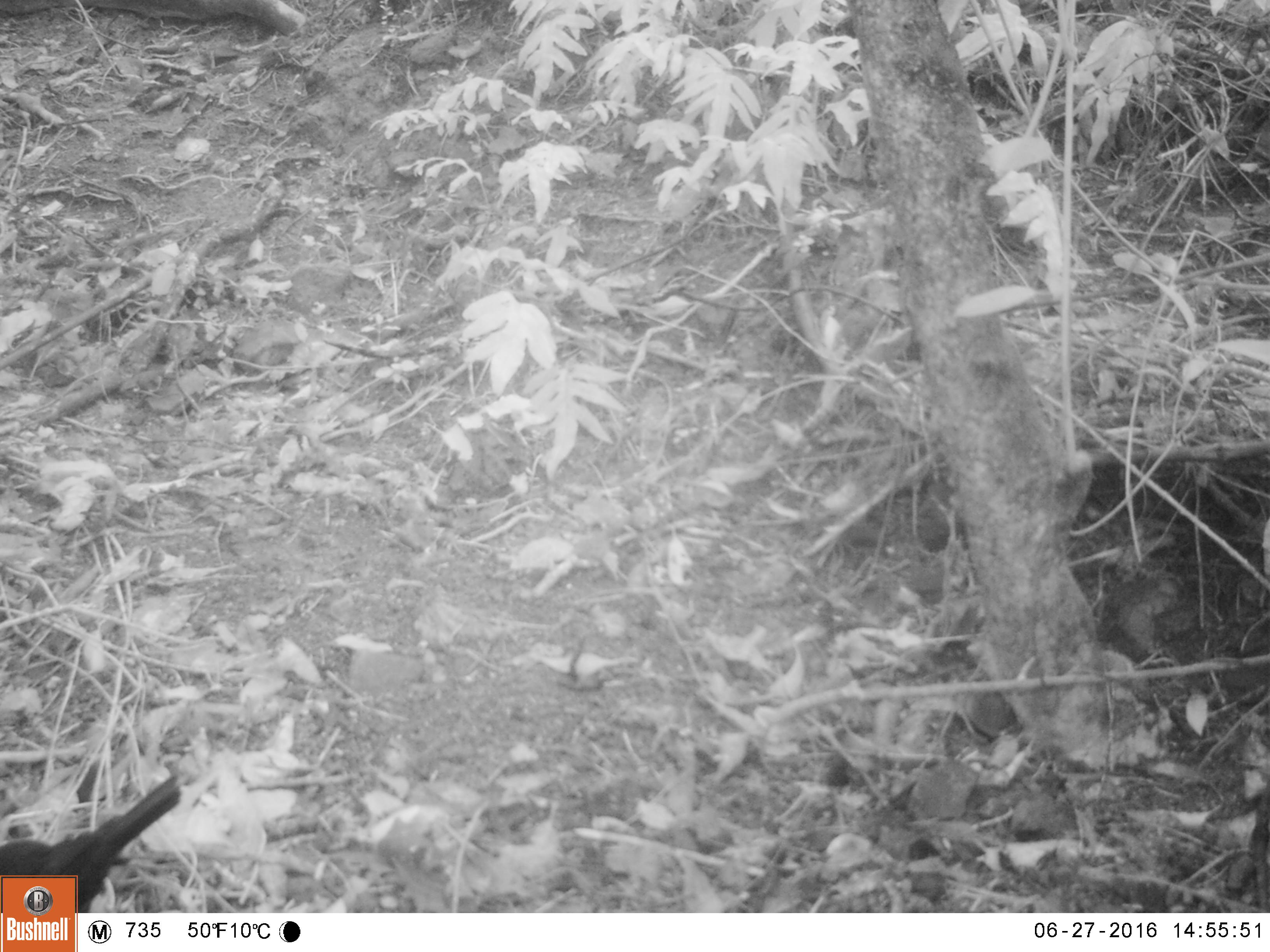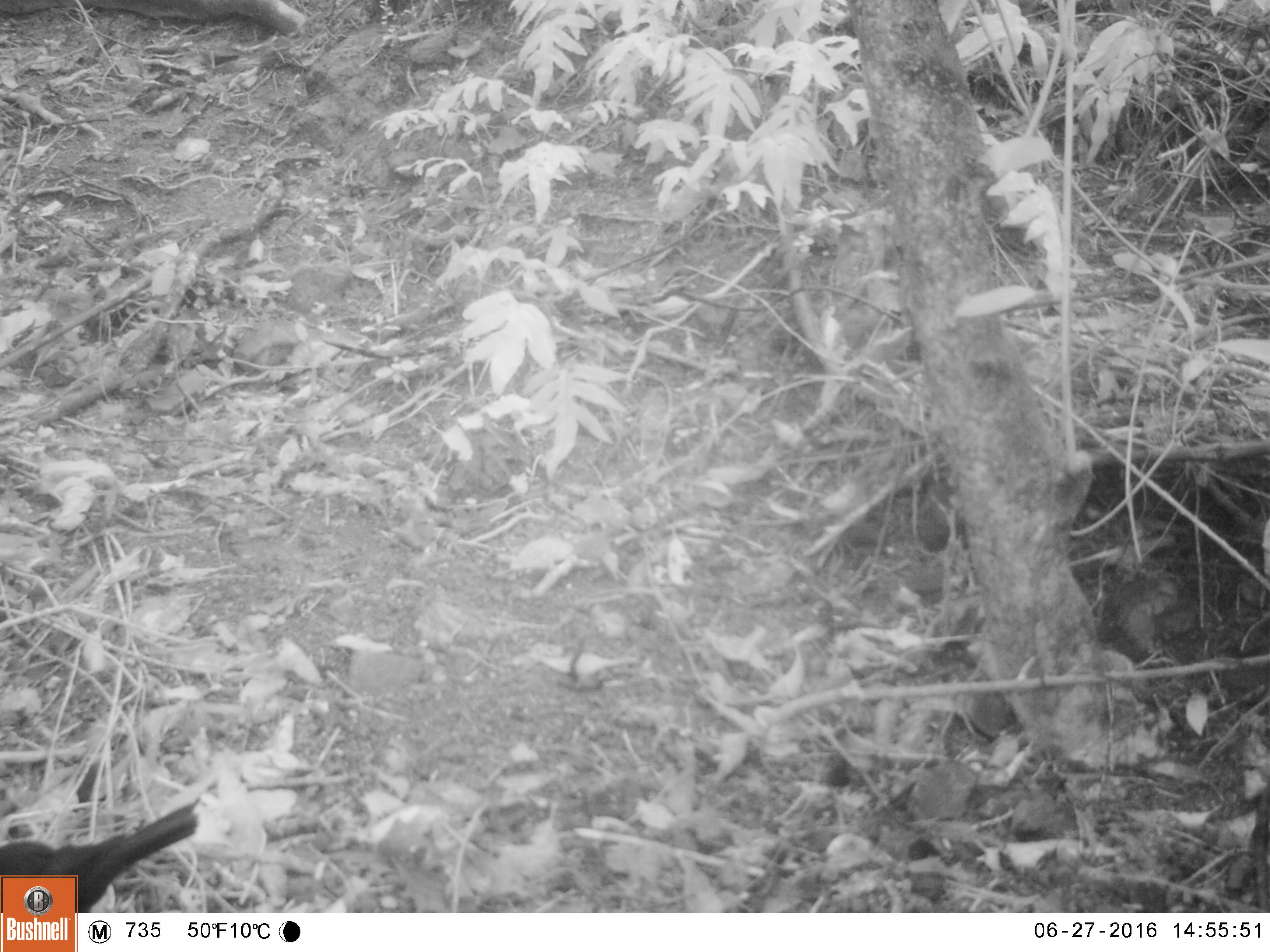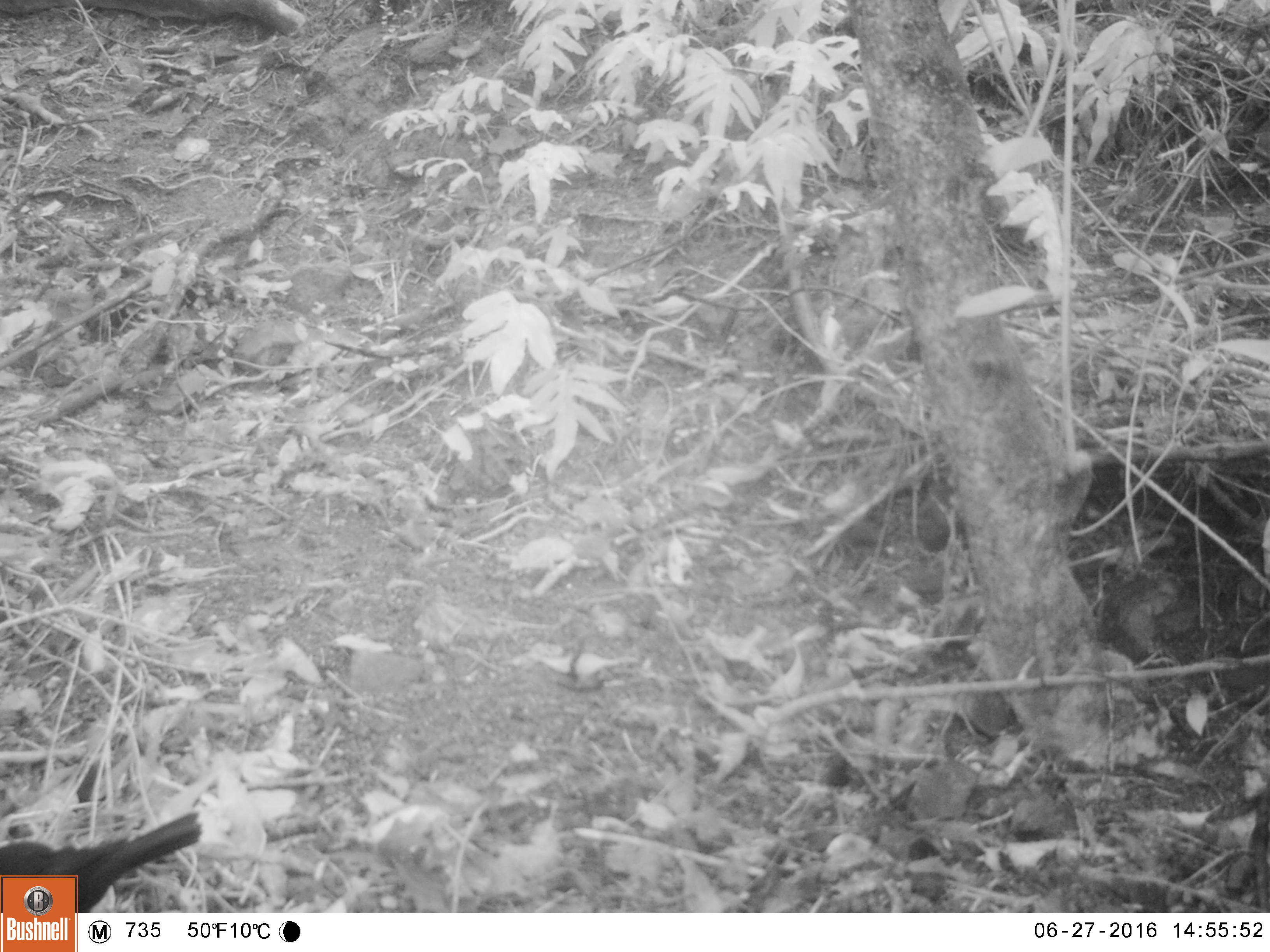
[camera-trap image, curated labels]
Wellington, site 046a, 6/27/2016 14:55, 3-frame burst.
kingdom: Animalia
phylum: Chordata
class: Aves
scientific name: Aves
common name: bird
Bird (Aves).